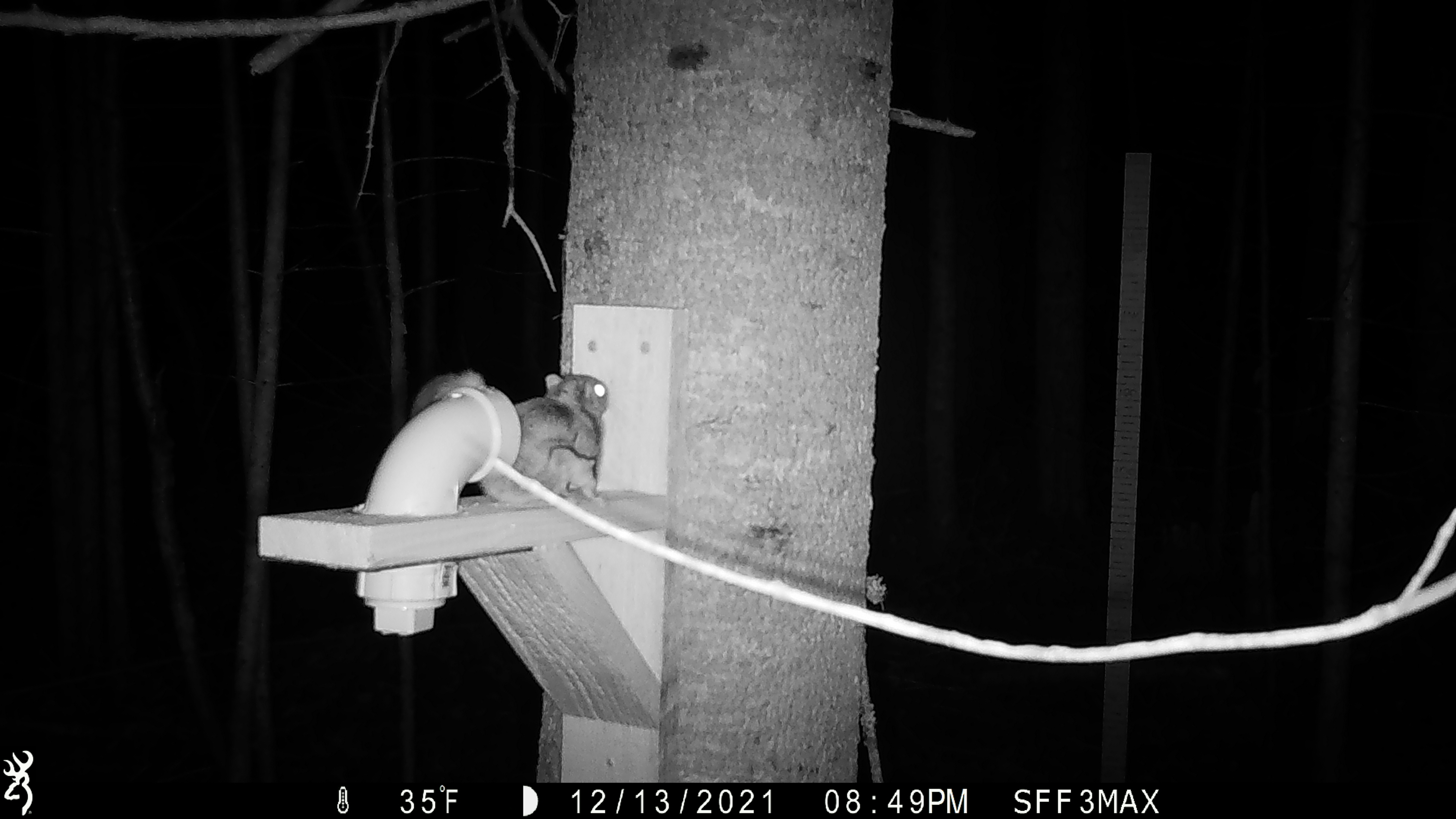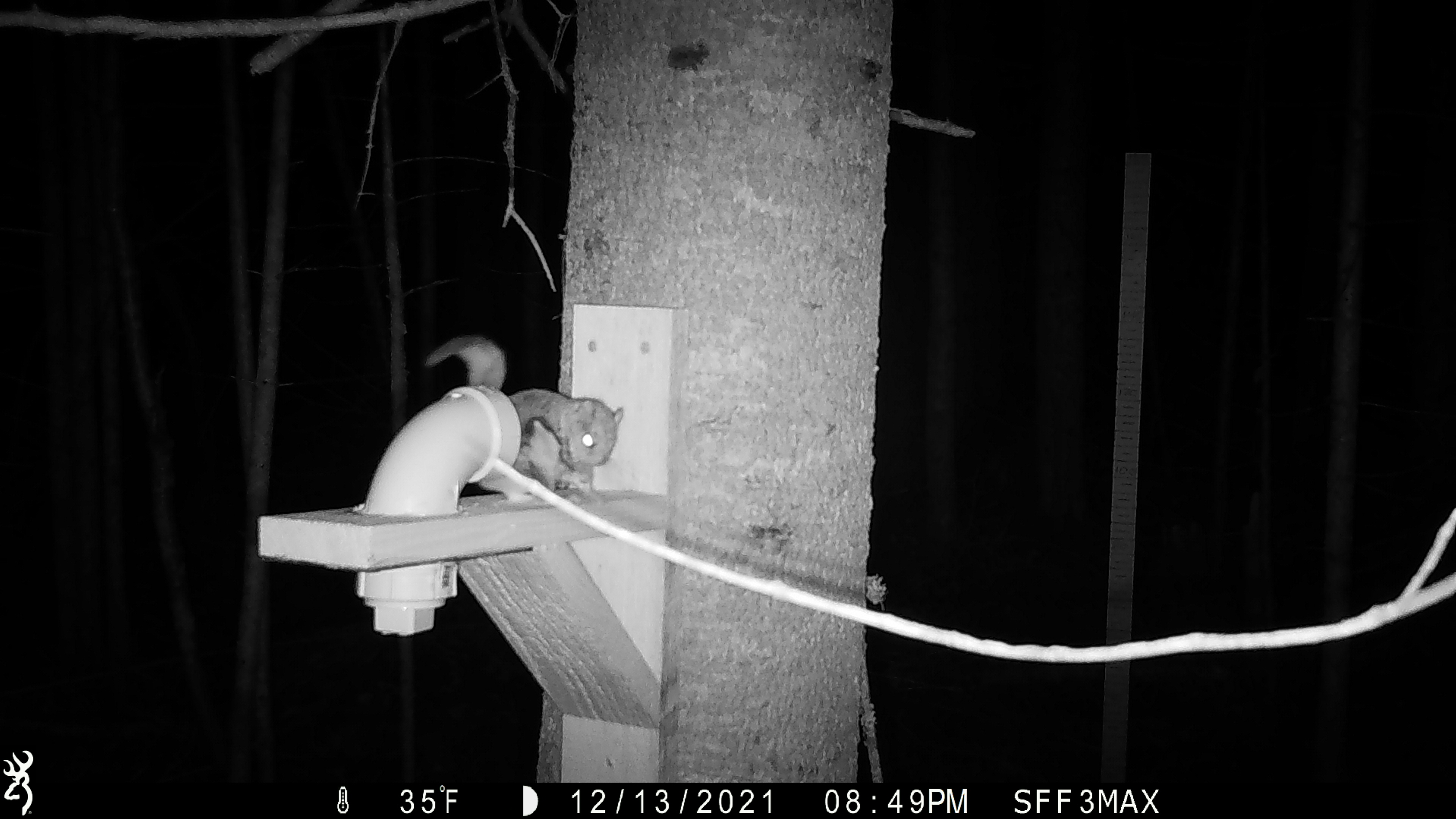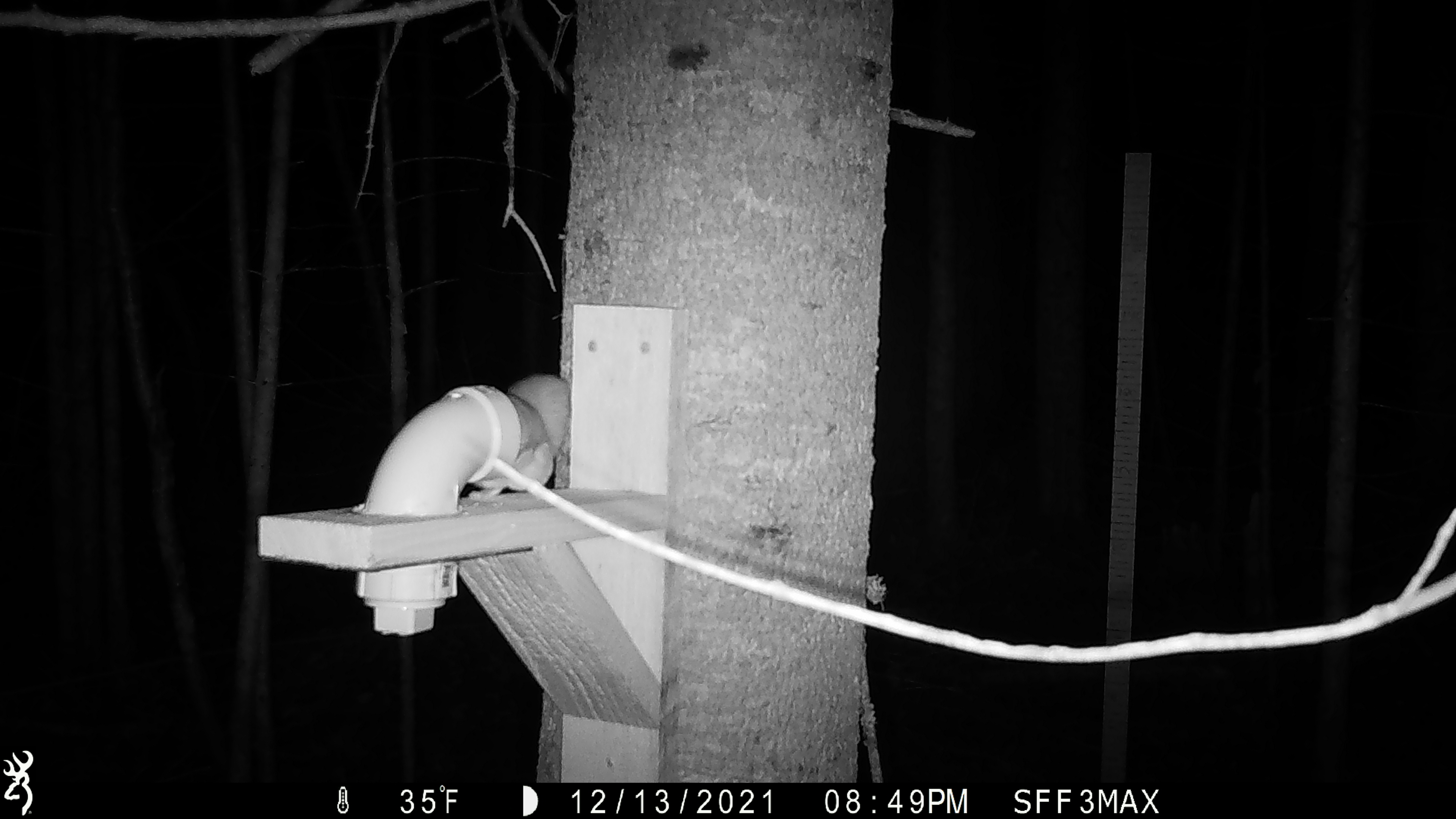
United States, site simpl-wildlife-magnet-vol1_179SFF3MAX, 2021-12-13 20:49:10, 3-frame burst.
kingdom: Animalia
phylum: Chordata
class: Mammalia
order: Rodentia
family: Sciuridae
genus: Glaucomys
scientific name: Glaucomys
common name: flying squirrel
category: flying squirrel sp.